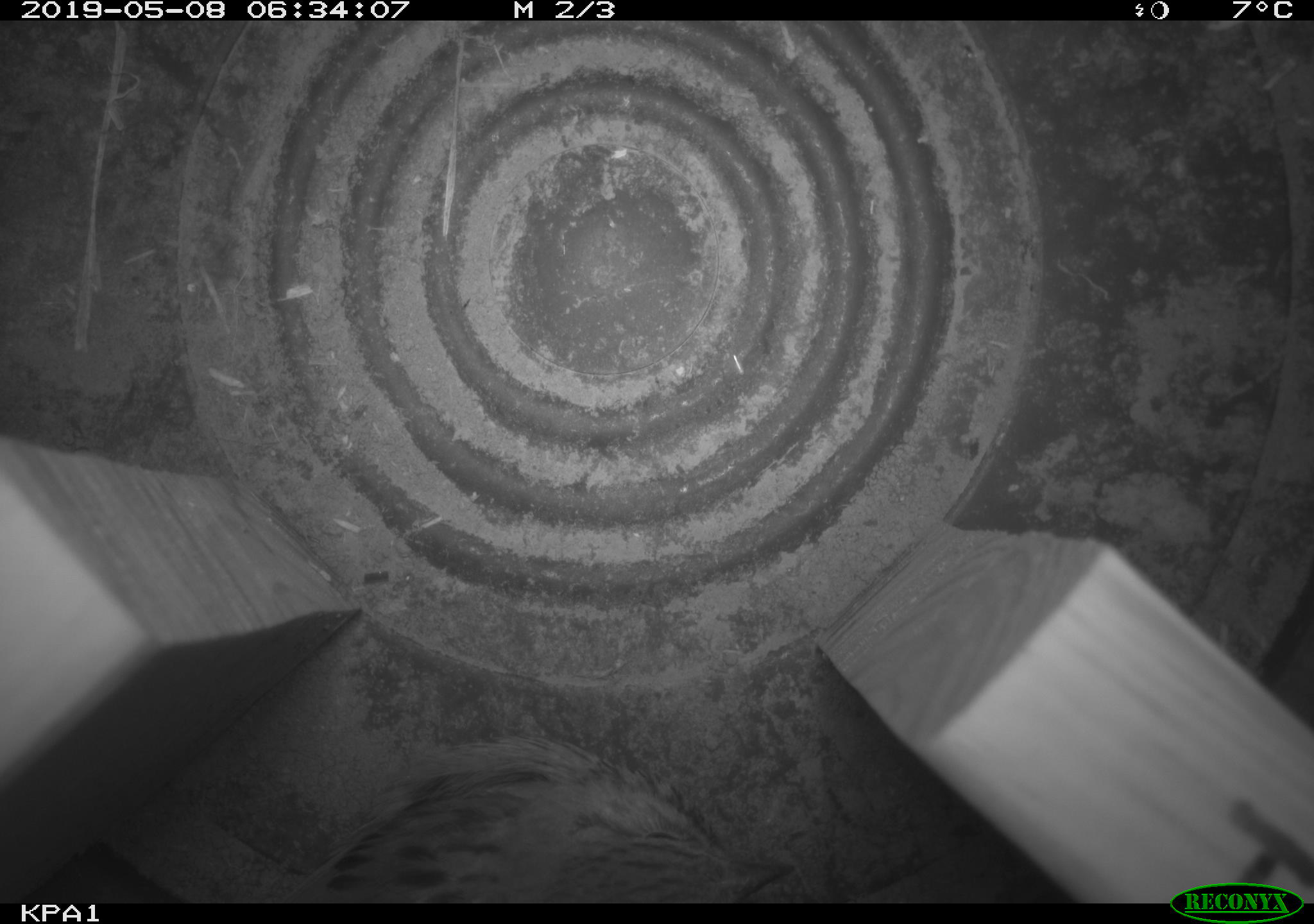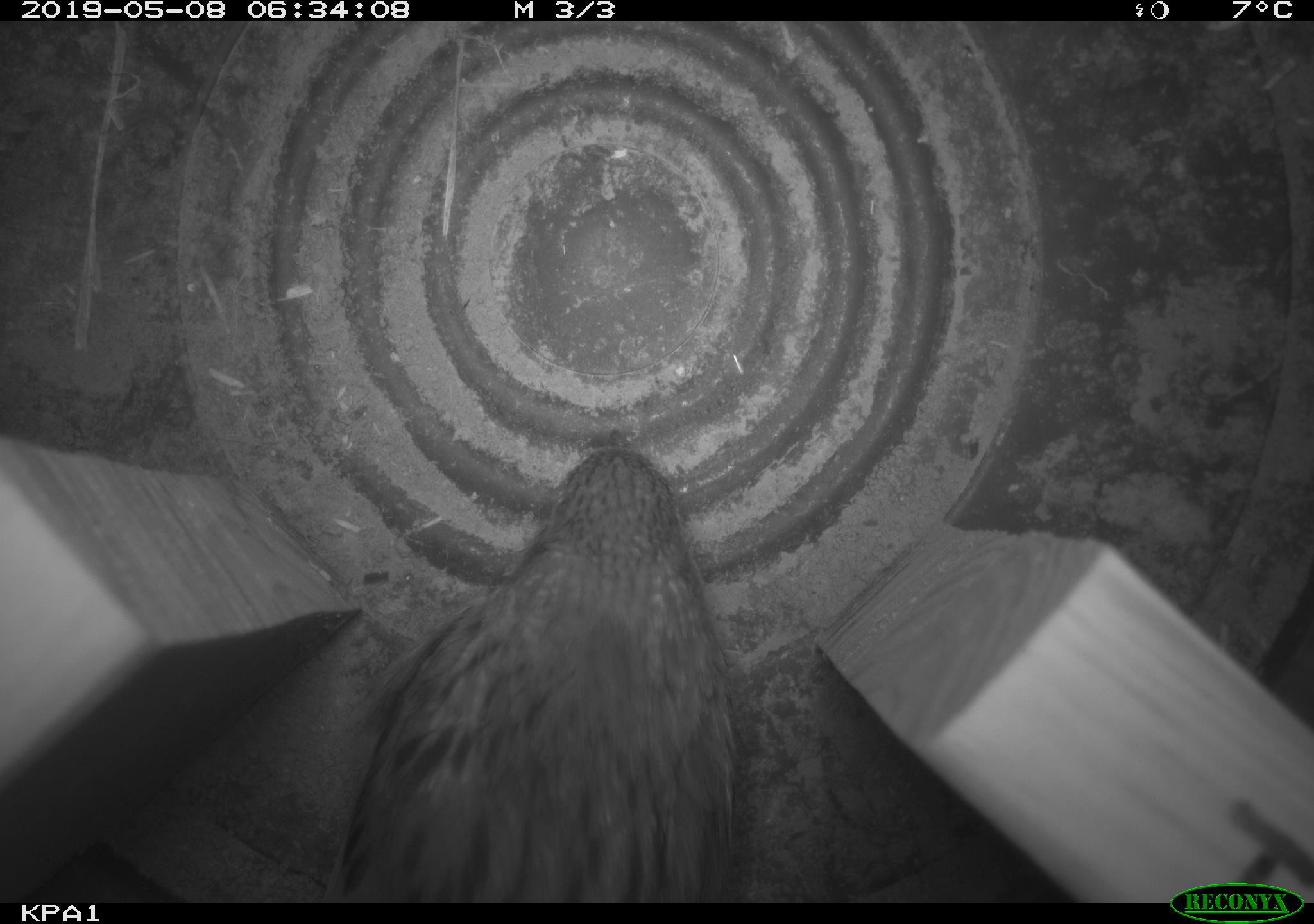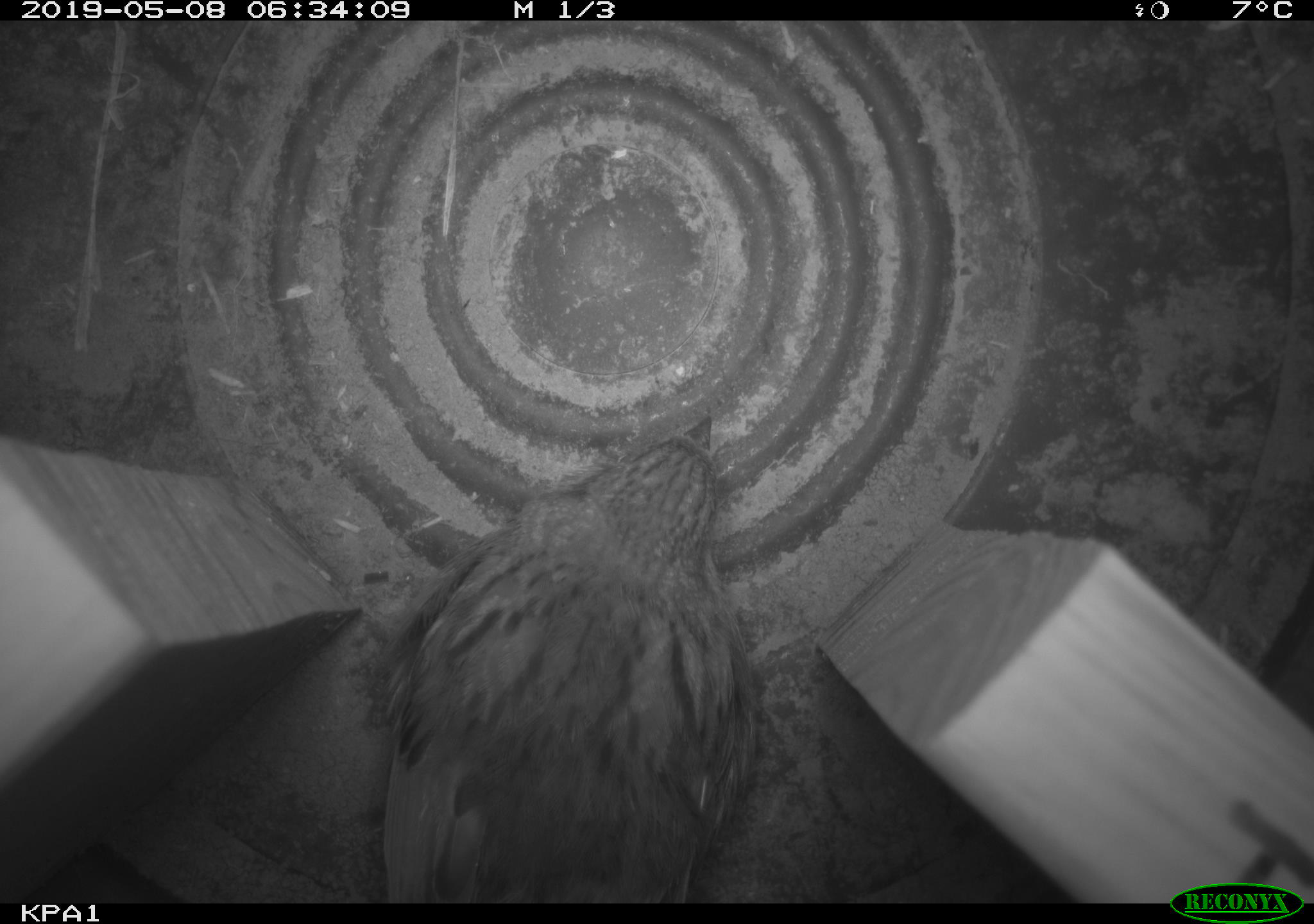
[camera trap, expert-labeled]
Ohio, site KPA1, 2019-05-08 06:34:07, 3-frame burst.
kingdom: Animalia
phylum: Chordata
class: Aves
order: Passeriformes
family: Passerellidae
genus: Melospiza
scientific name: Melospiza melodia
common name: song sparrow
Song sparrow (Melospiza melodia).